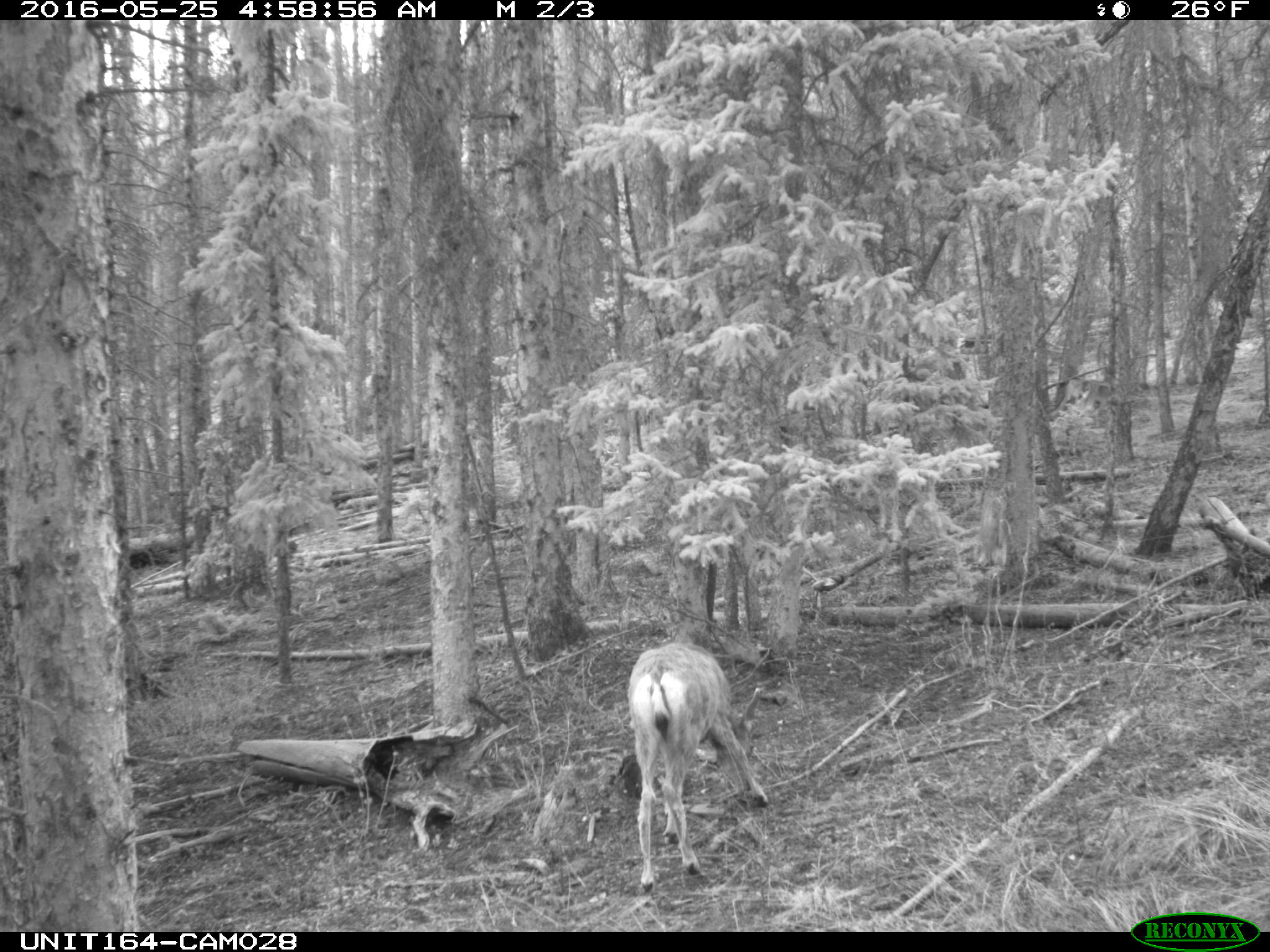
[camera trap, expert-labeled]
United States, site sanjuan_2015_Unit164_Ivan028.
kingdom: Animalia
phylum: Chordata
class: Mammalia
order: Artiodactyla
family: Cervidae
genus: Odocoileus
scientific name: Odocoileus hemionus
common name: mule deer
Odocoileus hemionus (mule deer).